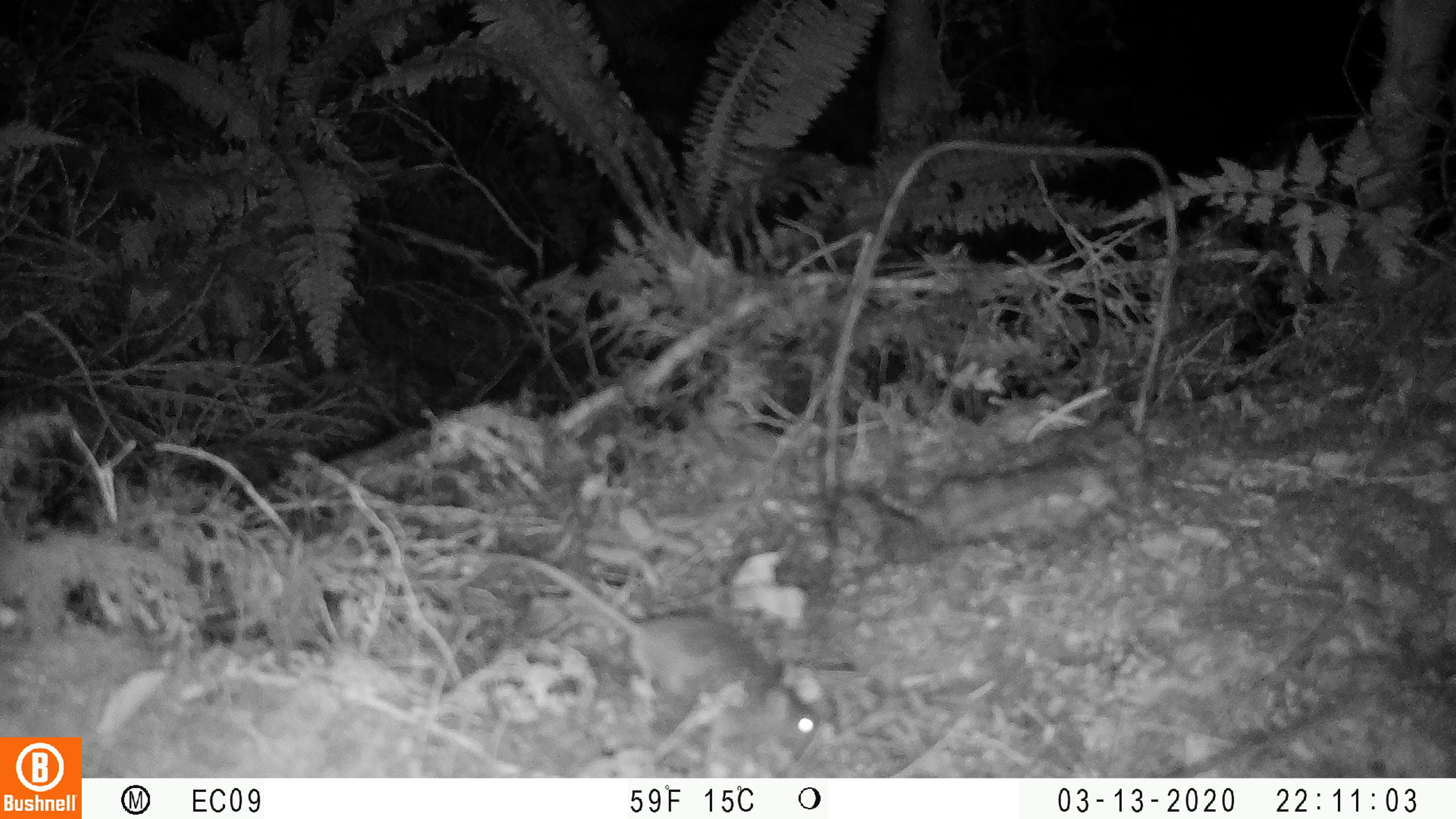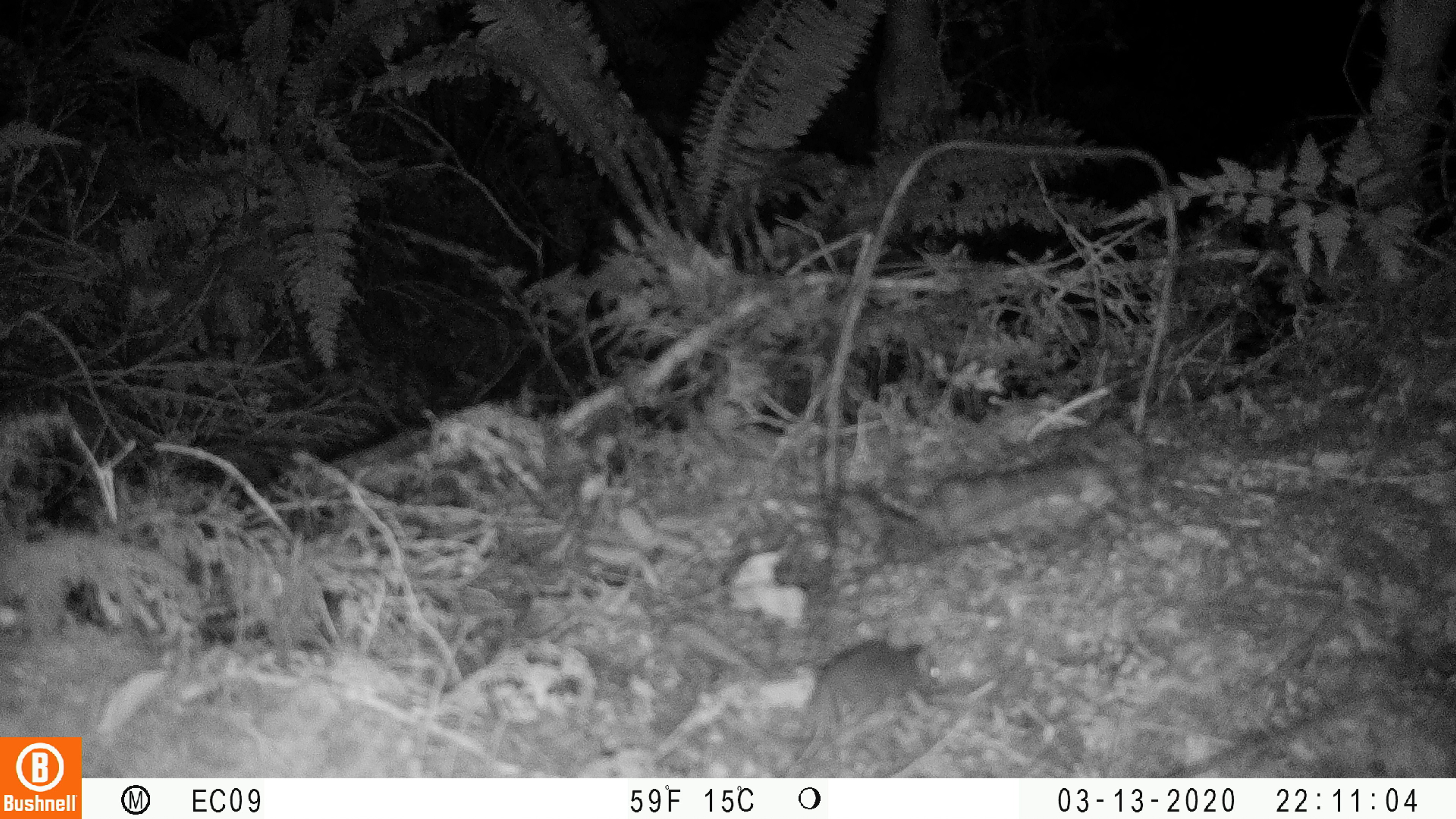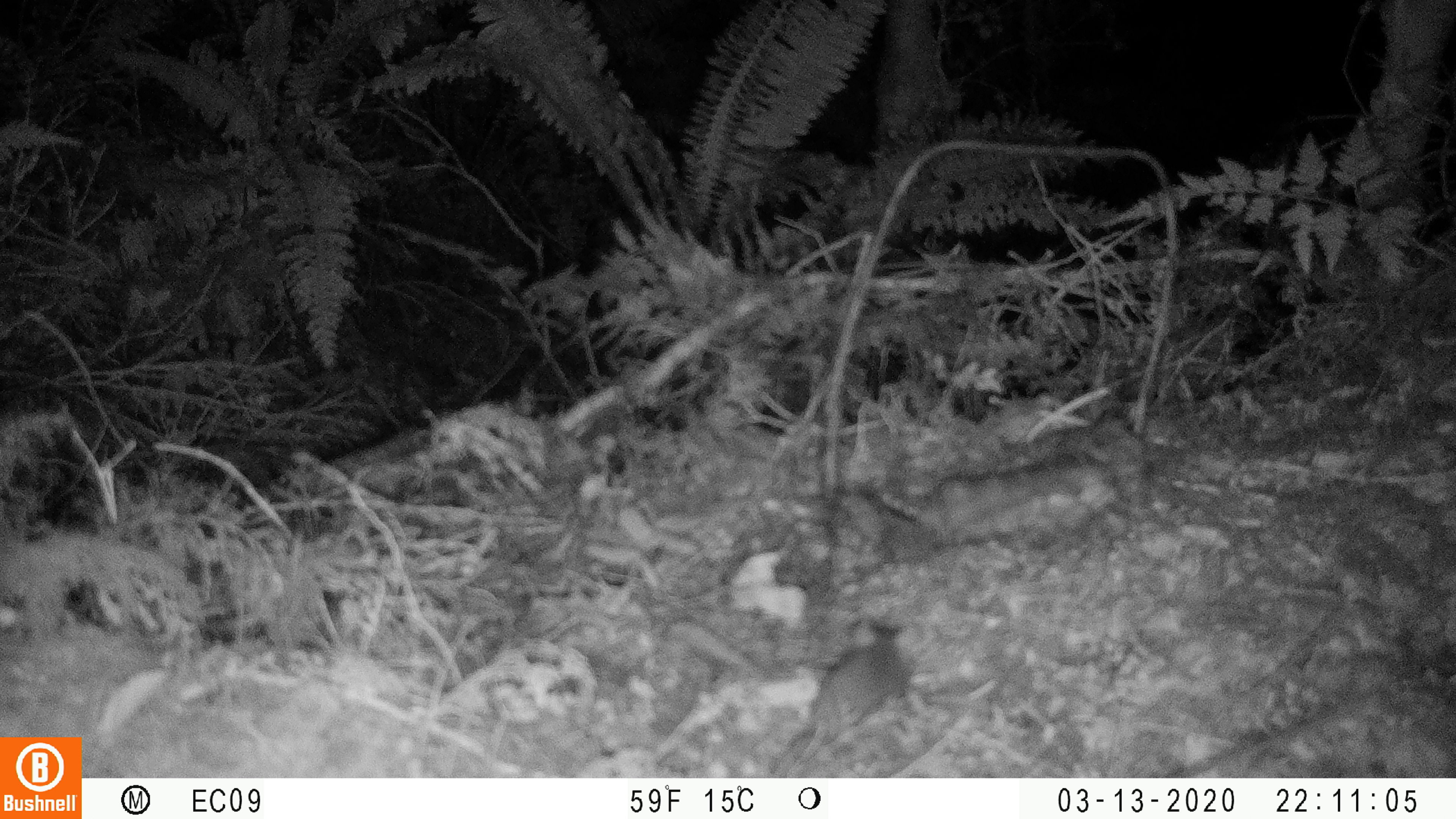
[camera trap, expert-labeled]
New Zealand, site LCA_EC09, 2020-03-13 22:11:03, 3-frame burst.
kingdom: Animalia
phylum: Chordata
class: Mammalia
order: Rodentia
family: Muridae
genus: Rattus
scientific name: Rattus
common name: rat